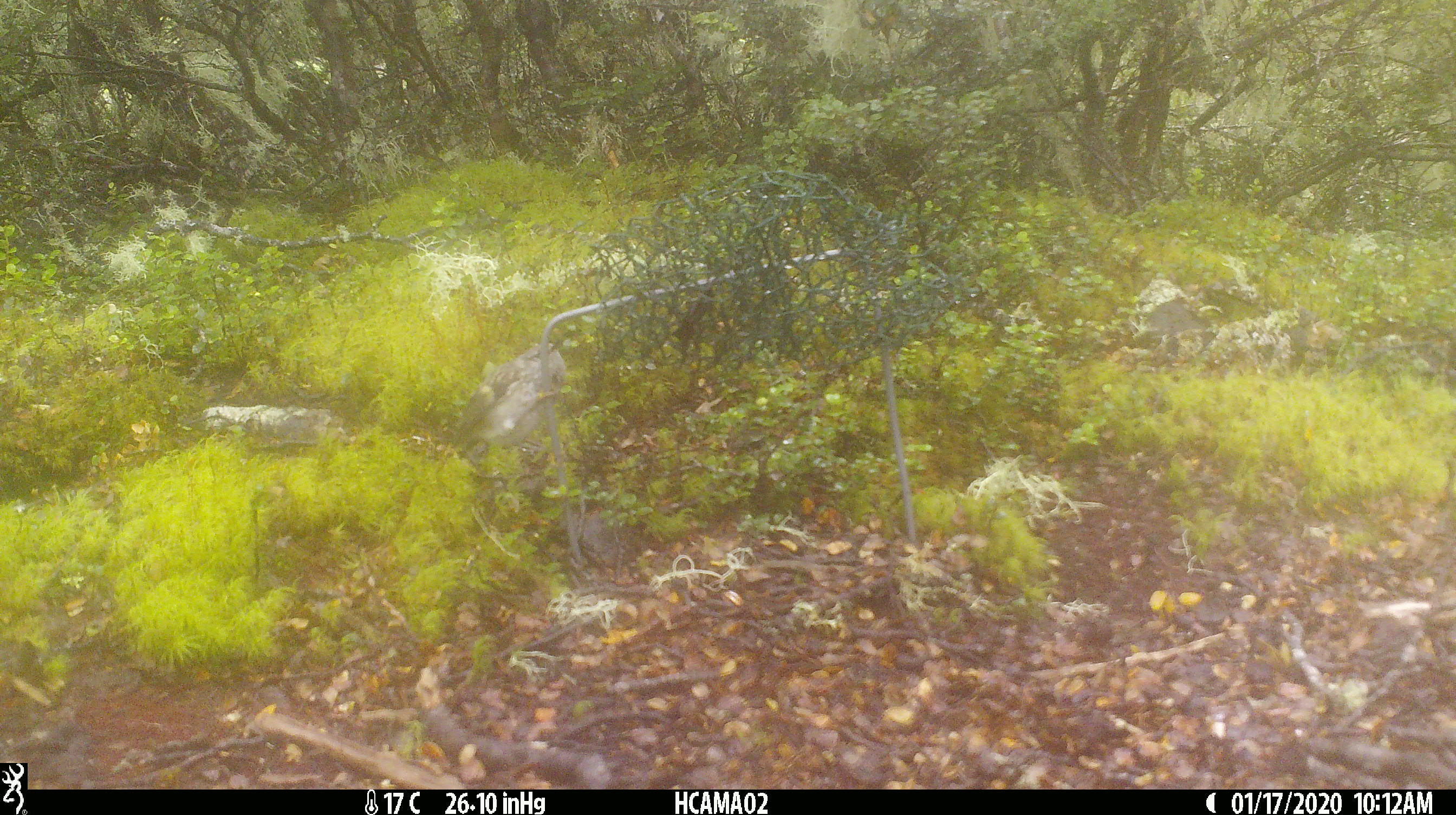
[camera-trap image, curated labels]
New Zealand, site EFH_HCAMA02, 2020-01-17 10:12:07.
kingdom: Animalia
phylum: Chordata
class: Aves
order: Passeriformes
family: Acanthisittidae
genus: Acanthisitta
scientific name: Acanthisitta chloris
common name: rifleman